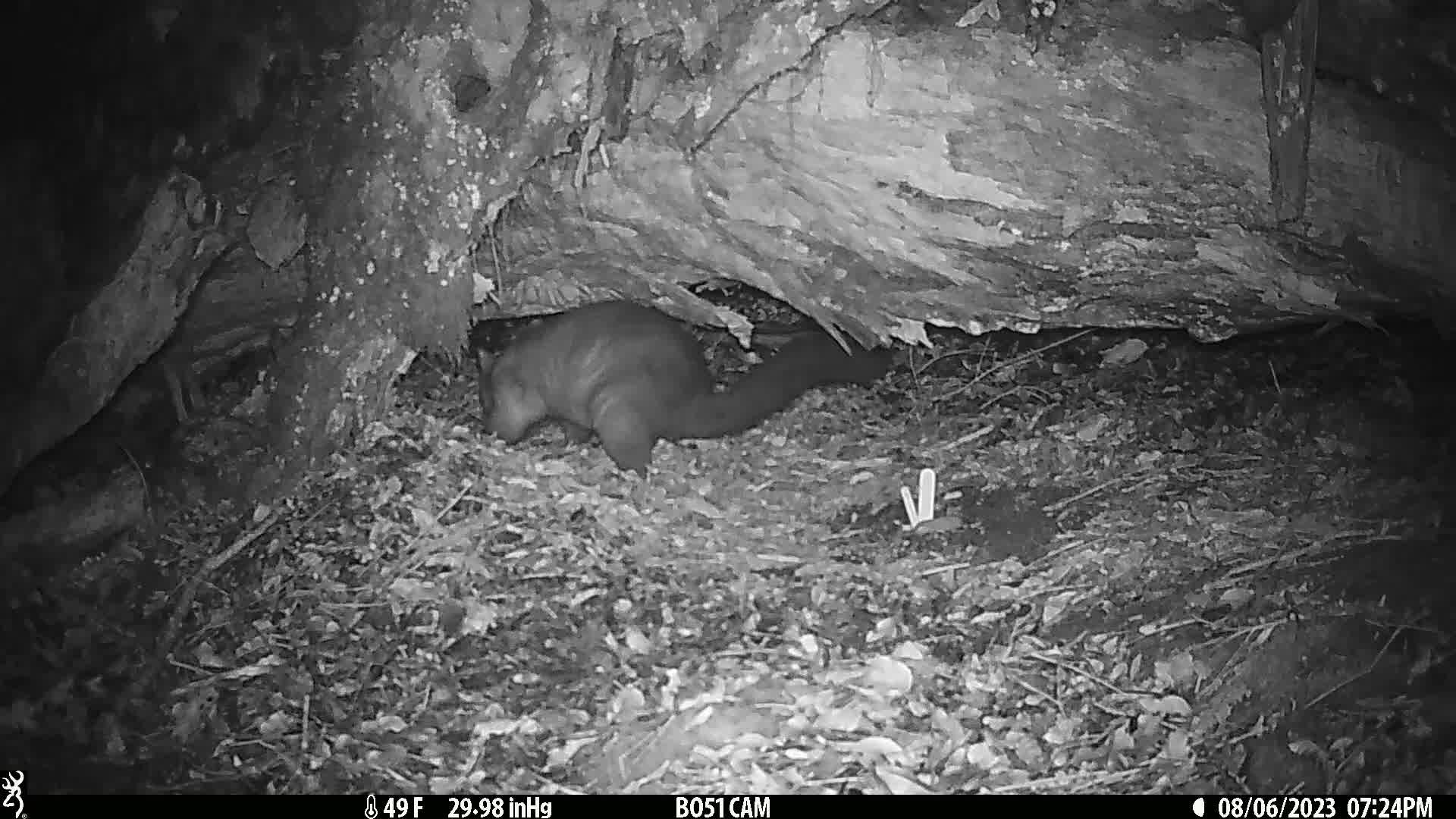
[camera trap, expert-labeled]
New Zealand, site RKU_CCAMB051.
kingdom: Animalia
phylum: Chordata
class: Mammalia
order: Diprotodontia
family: Phalangeridae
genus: Trichosurus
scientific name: Trichosurus vulpecula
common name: common brushtail possum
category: possum